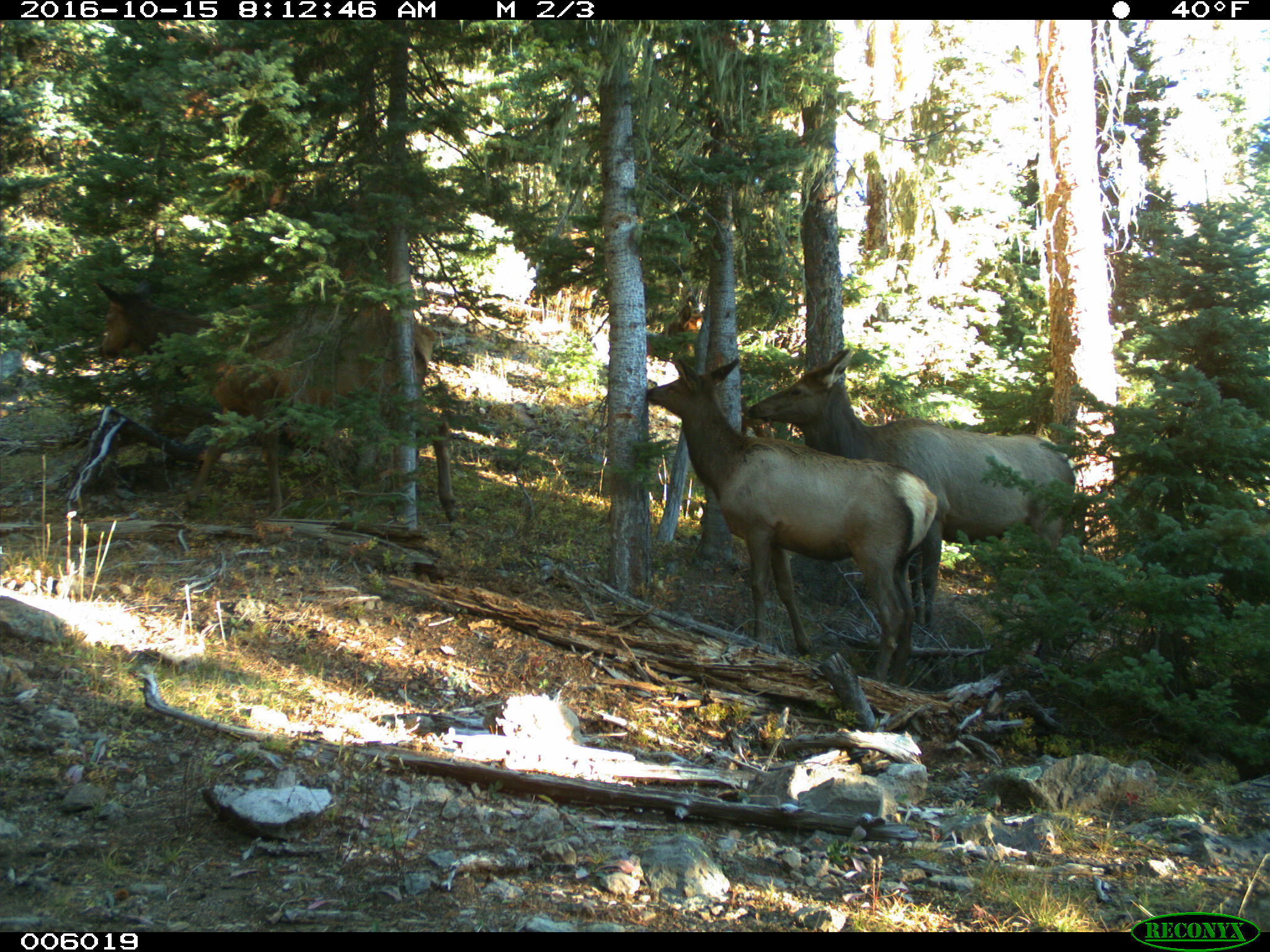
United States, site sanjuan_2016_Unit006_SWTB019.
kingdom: Animalia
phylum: Chordata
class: Mammalia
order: Artiodactyla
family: Cervidae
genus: Cervus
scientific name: Cervus elaphus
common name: red deer